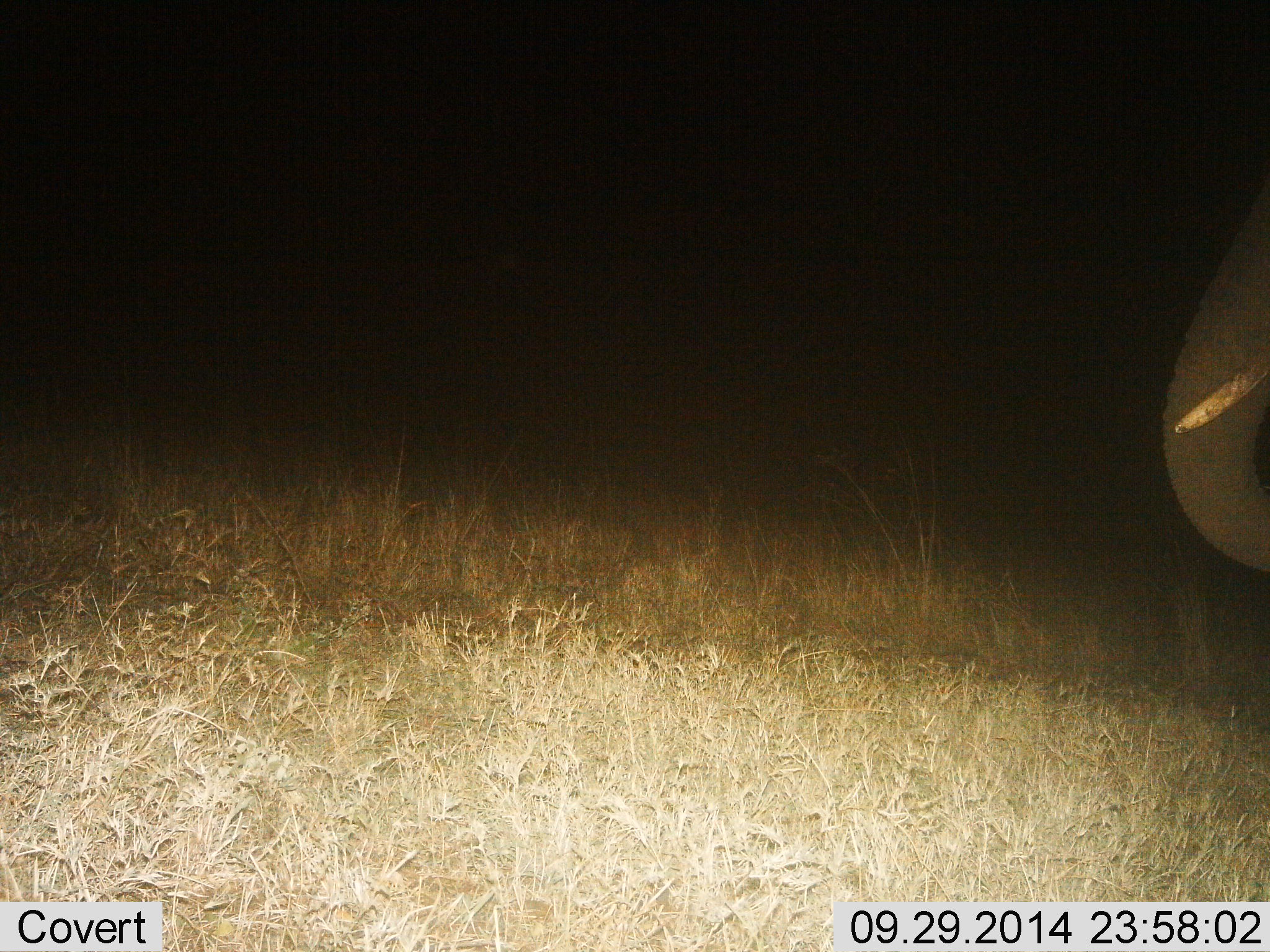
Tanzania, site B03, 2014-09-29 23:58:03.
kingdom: Animalia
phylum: Chordata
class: Mammalia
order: Proboscidea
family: Elephantidae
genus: Loxodonta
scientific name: Loxodonta africana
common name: african bush elephant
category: elephant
Elephant (african bush elephant) (Loxodonta africana), count 1. Behavior (volunteer vote fractions): standing 80%, resting 0%, moving 20%, interacting 0%. Young present (vote fraction): 0%. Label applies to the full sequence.